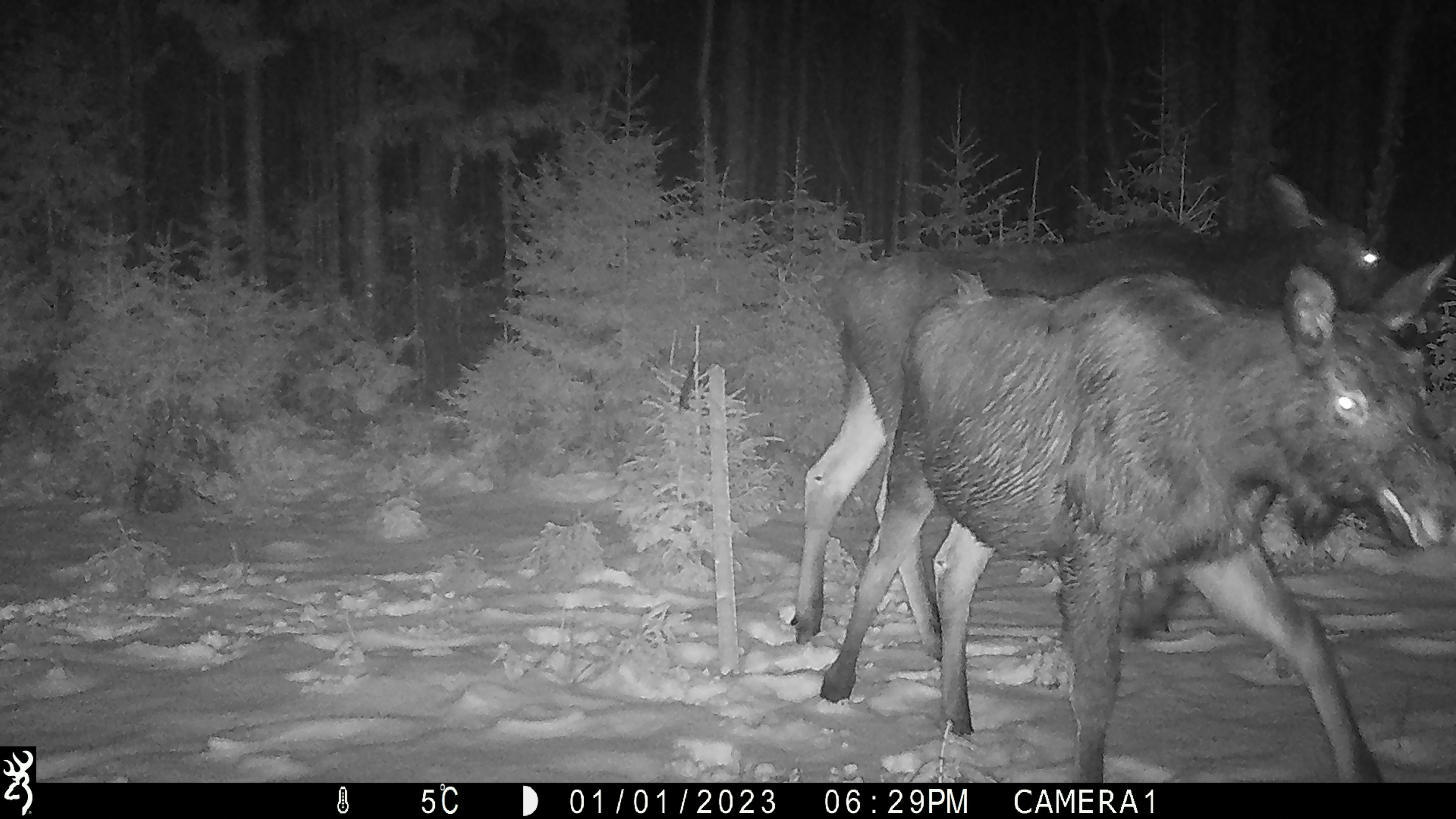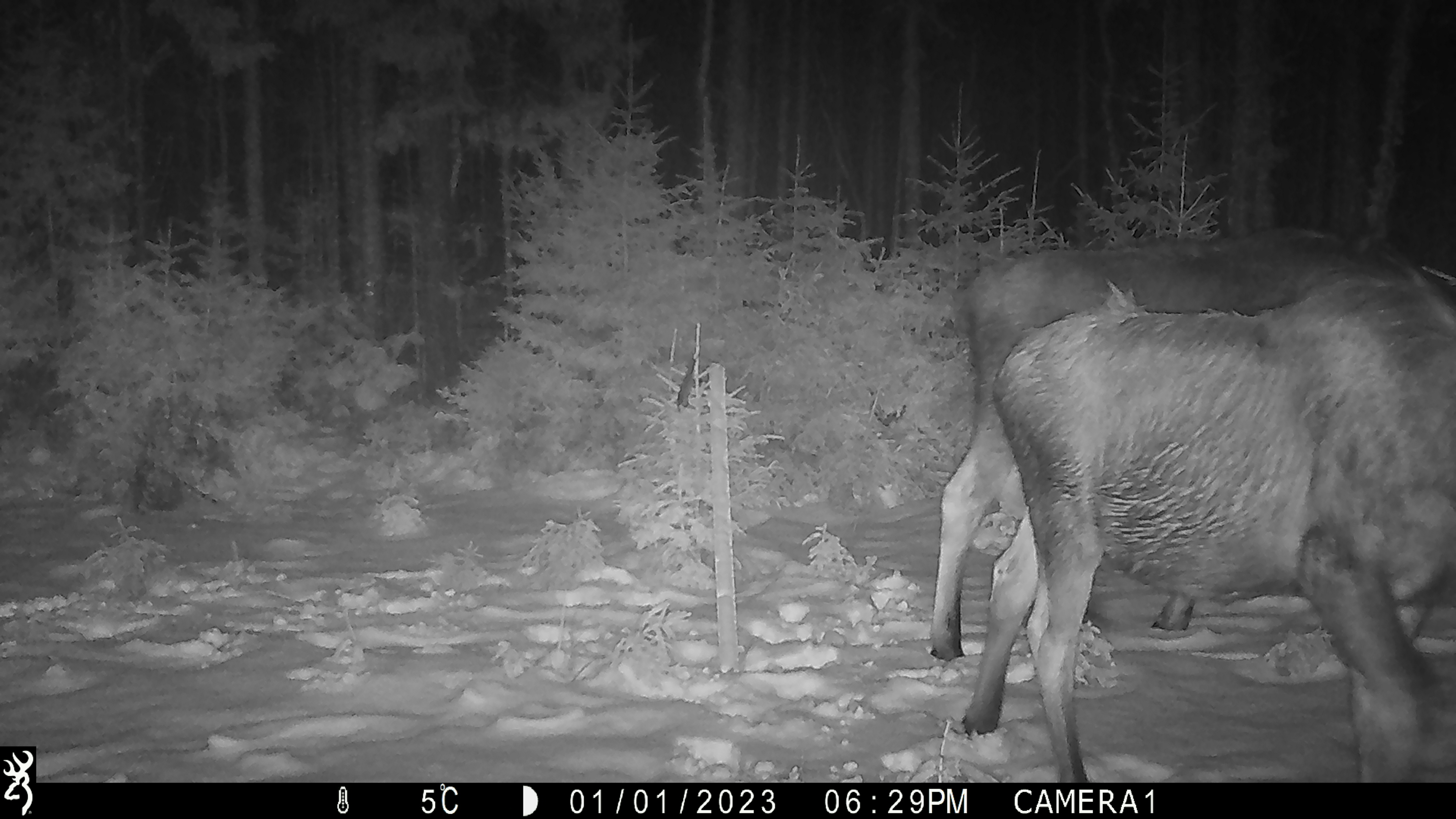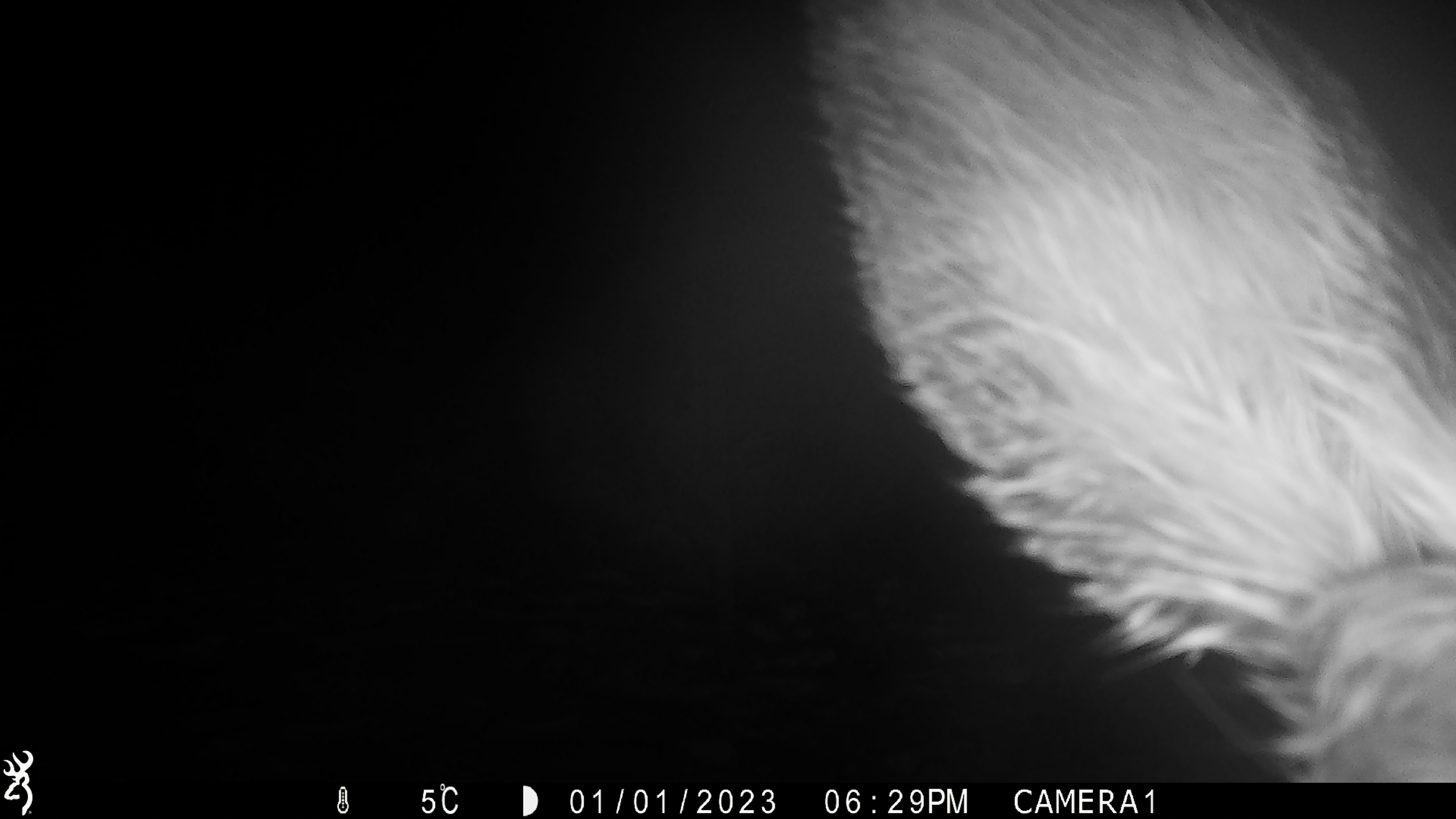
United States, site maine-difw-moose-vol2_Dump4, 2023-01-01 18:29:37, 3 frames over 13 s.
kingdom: Animalia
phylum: Chordata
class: Mammalia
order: Artiodactyla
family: Cervidae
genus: Alces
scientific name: Alces alces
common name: moose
Moose (Alces alces).